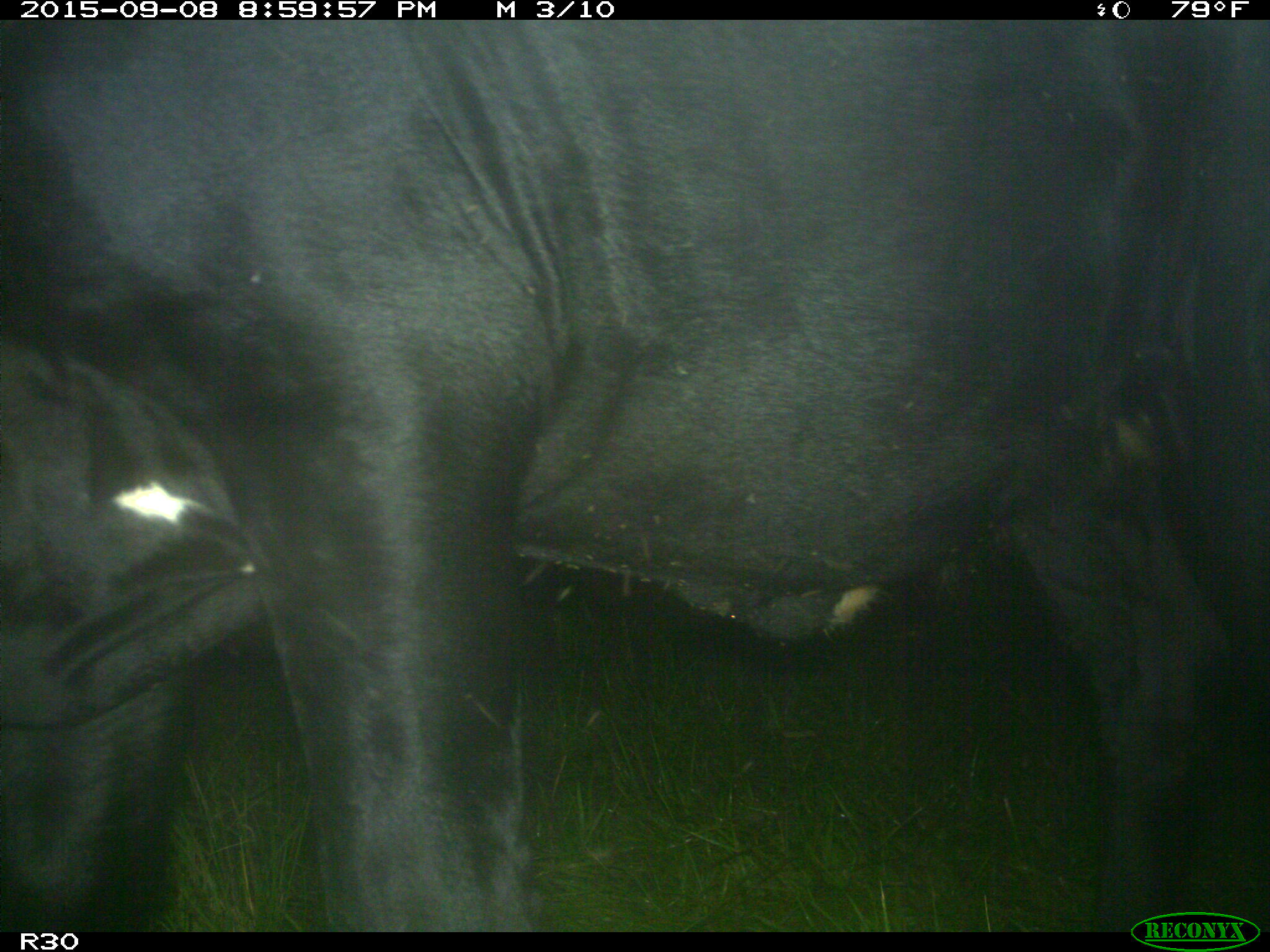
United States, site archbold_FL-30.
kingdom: Animalia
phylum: Chordata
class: Mammalia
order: Artiodactyla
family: Bovidae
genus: Bos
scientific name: Bos taurus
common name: domestic cow